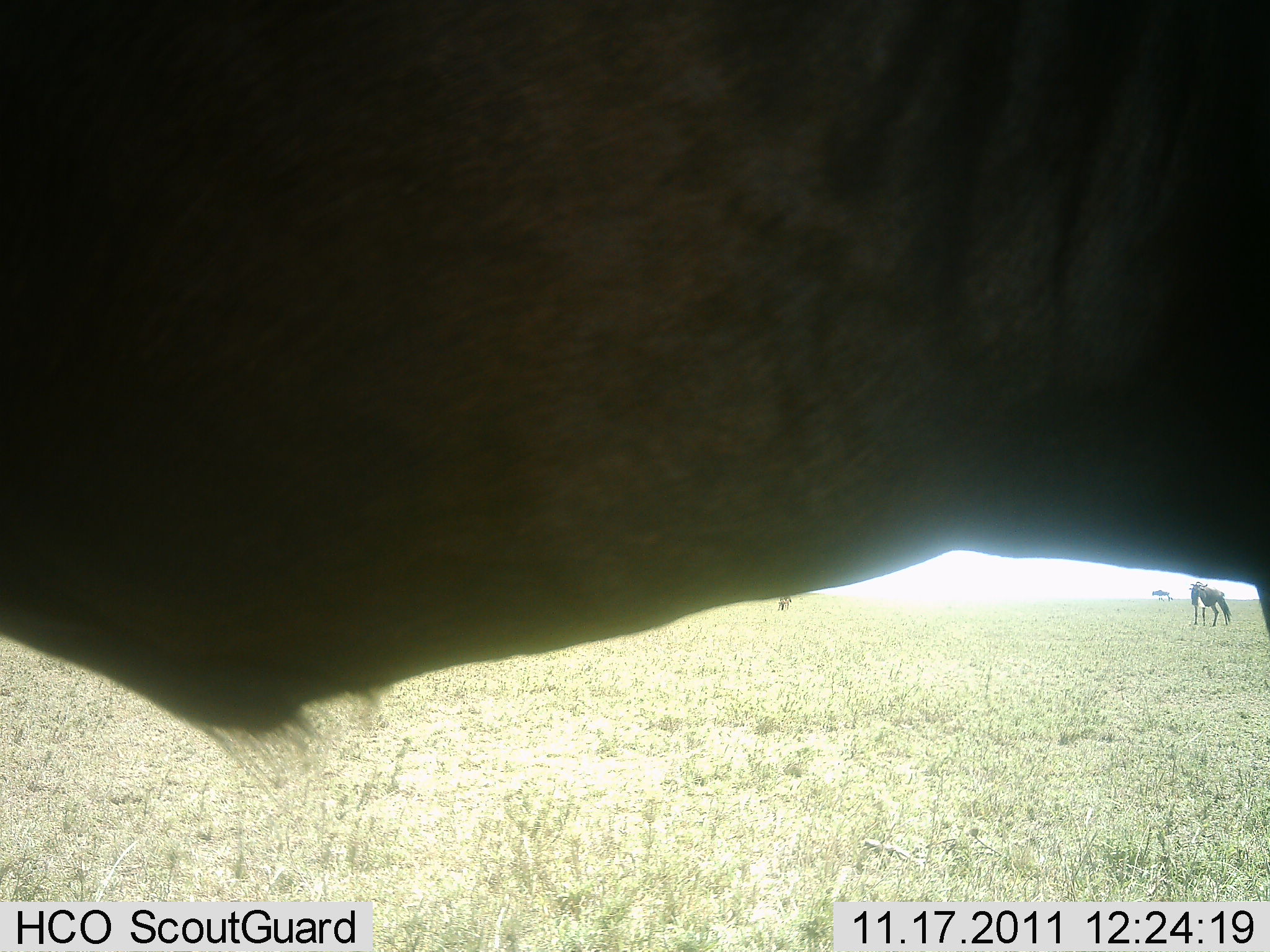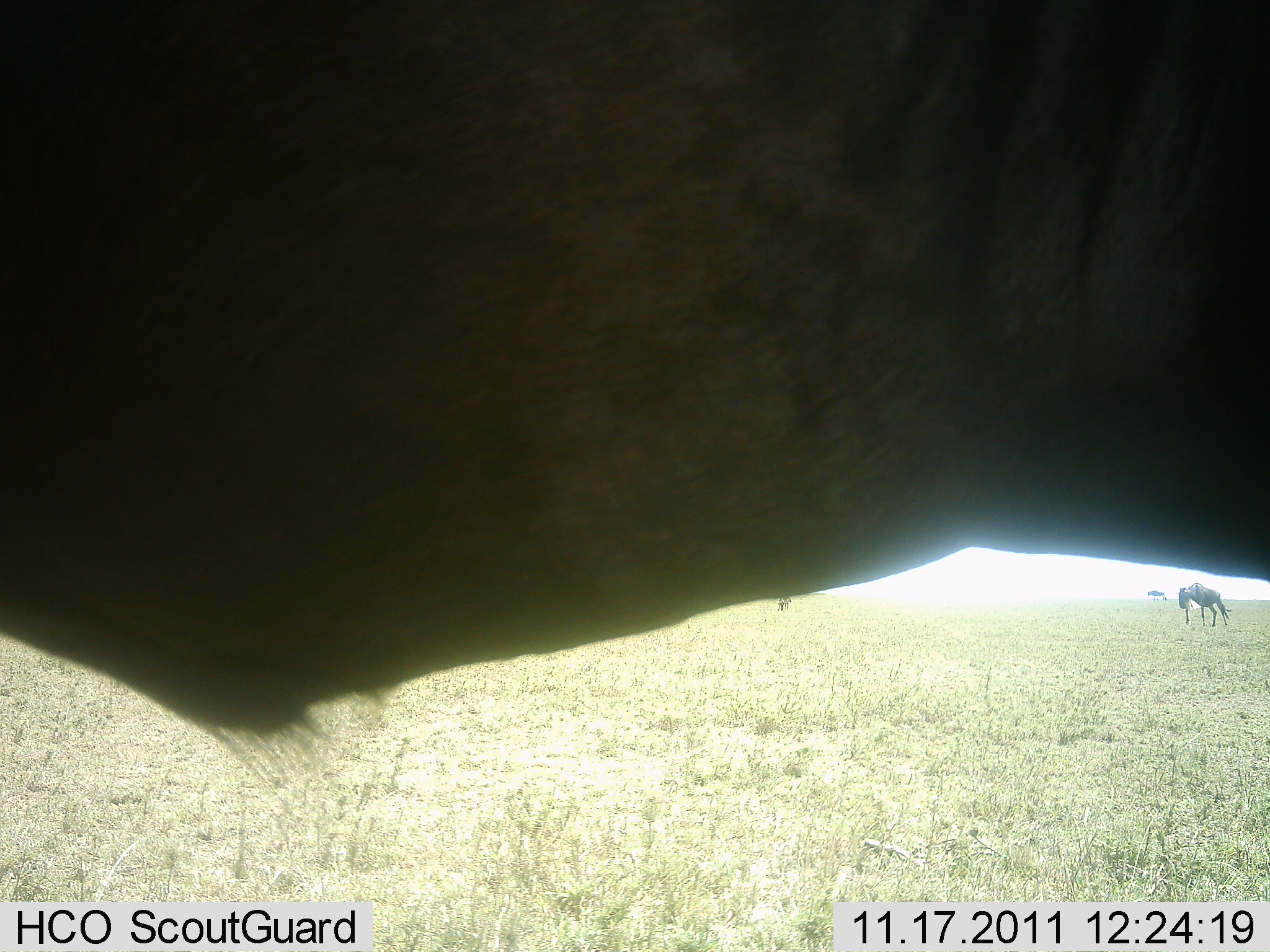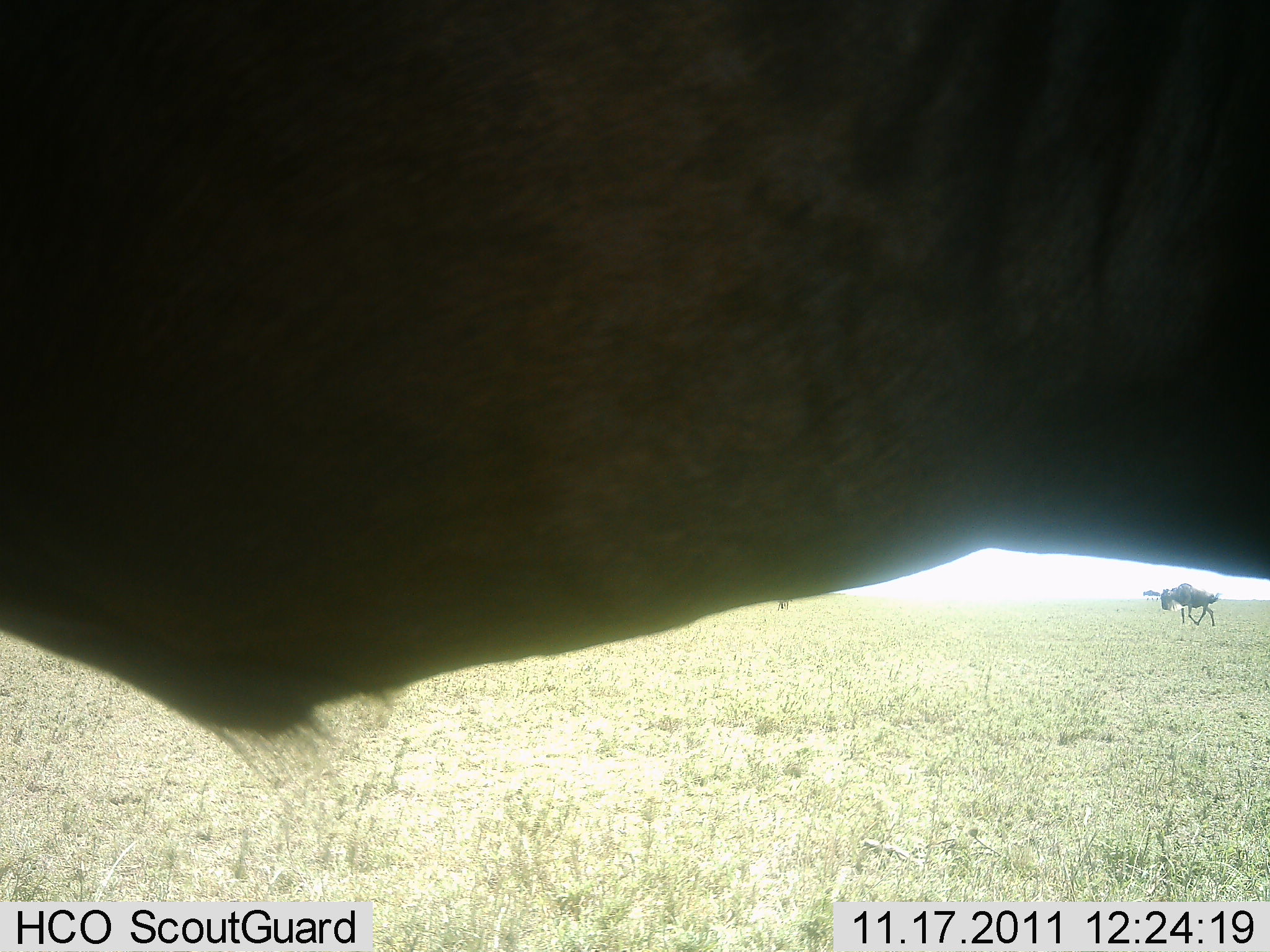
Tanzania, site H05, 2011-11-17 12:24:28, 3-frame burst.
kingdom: Animalia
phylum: Chordata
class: Mammalia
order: Artiodactyla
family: Bovidae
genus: Connochaetes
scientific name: Connochaetes taurinus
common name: blue wildebeest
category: wildebeest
Wildebeest (blue wildebeest) (Connochaetes taurinus), count 2. Behavior (volunteer vote fractions): standing 85%, resting 0%, moving 46%, interacting 0%. Young present (vote fraction): 0%. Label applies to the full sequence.